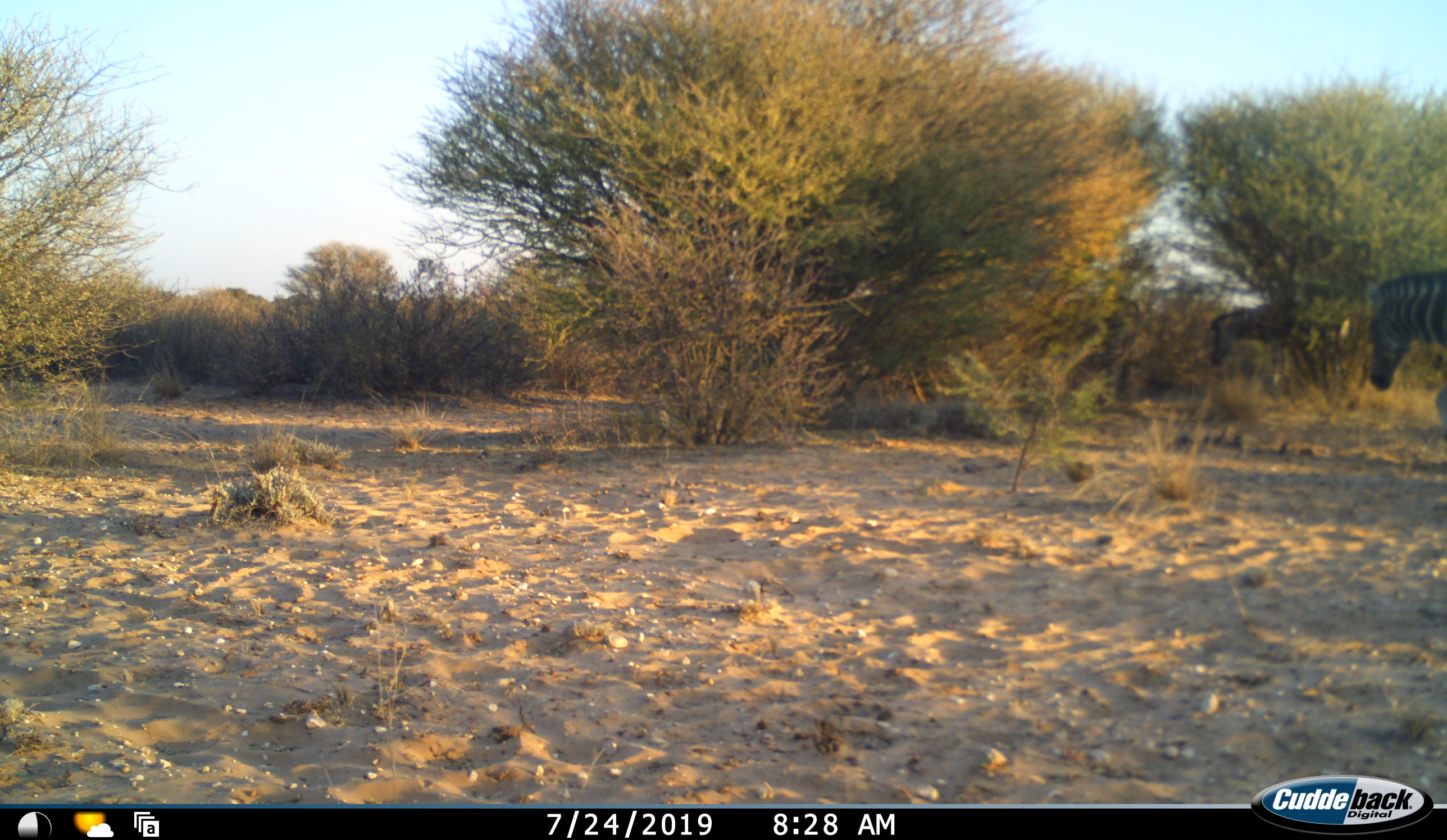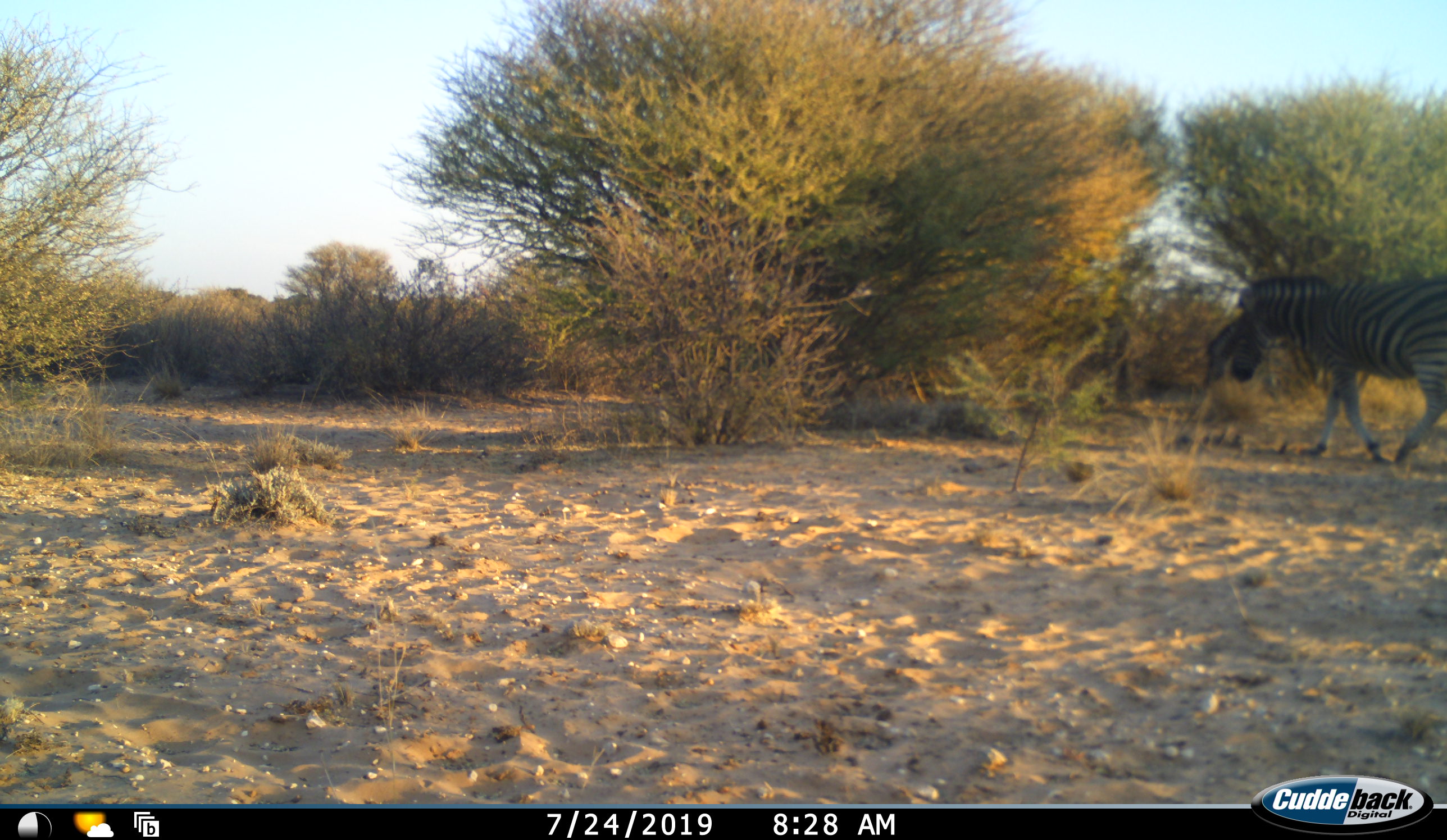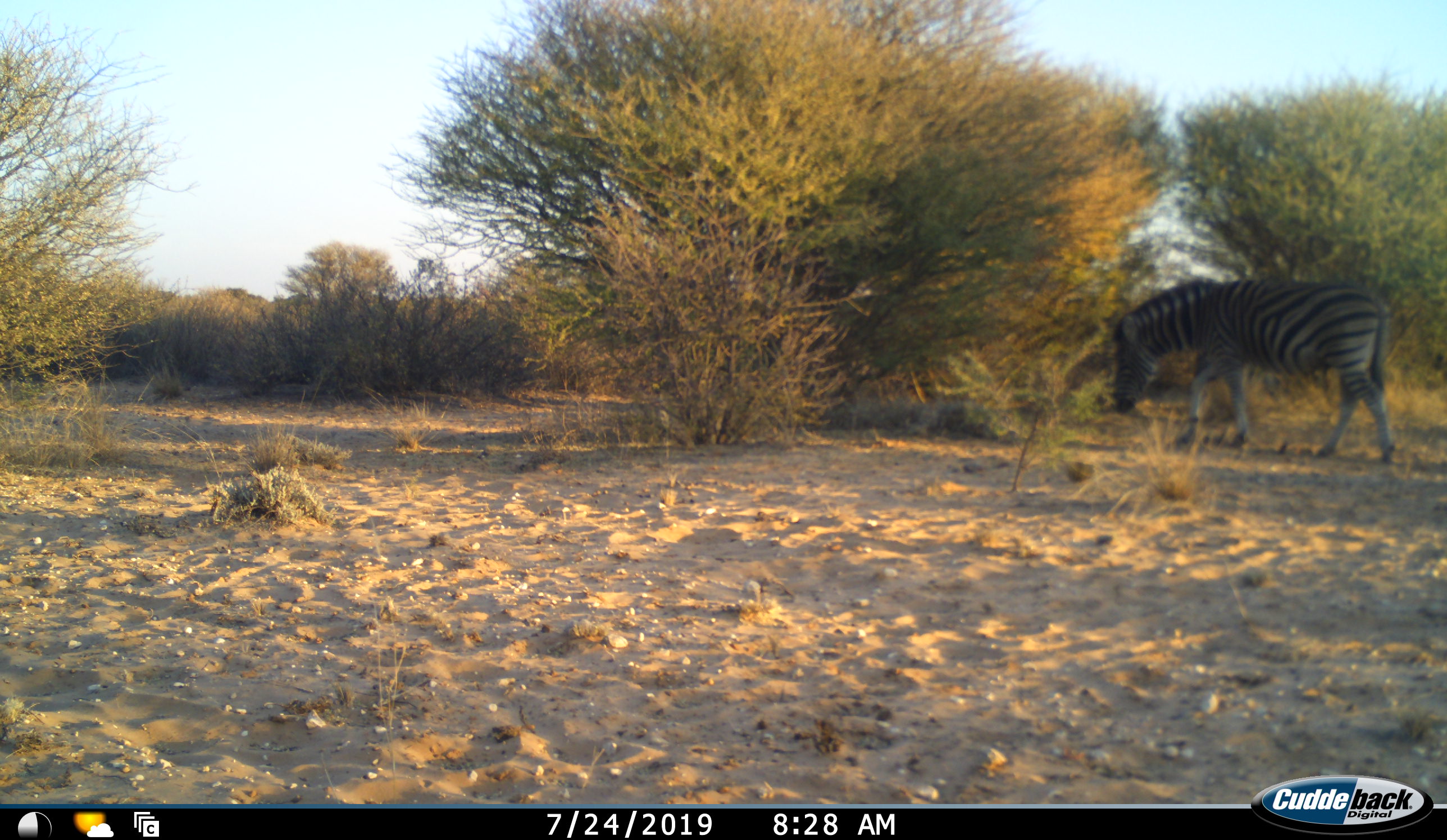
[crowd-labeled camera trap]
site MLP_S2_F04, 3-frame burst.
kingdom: Animalia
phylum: Chordata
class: Mammalia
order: Perissodactyla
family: Equidae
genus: Equus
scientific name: Equus quagga burchellii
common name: burchell's zebra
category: zebraburchells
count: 2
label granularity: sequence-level